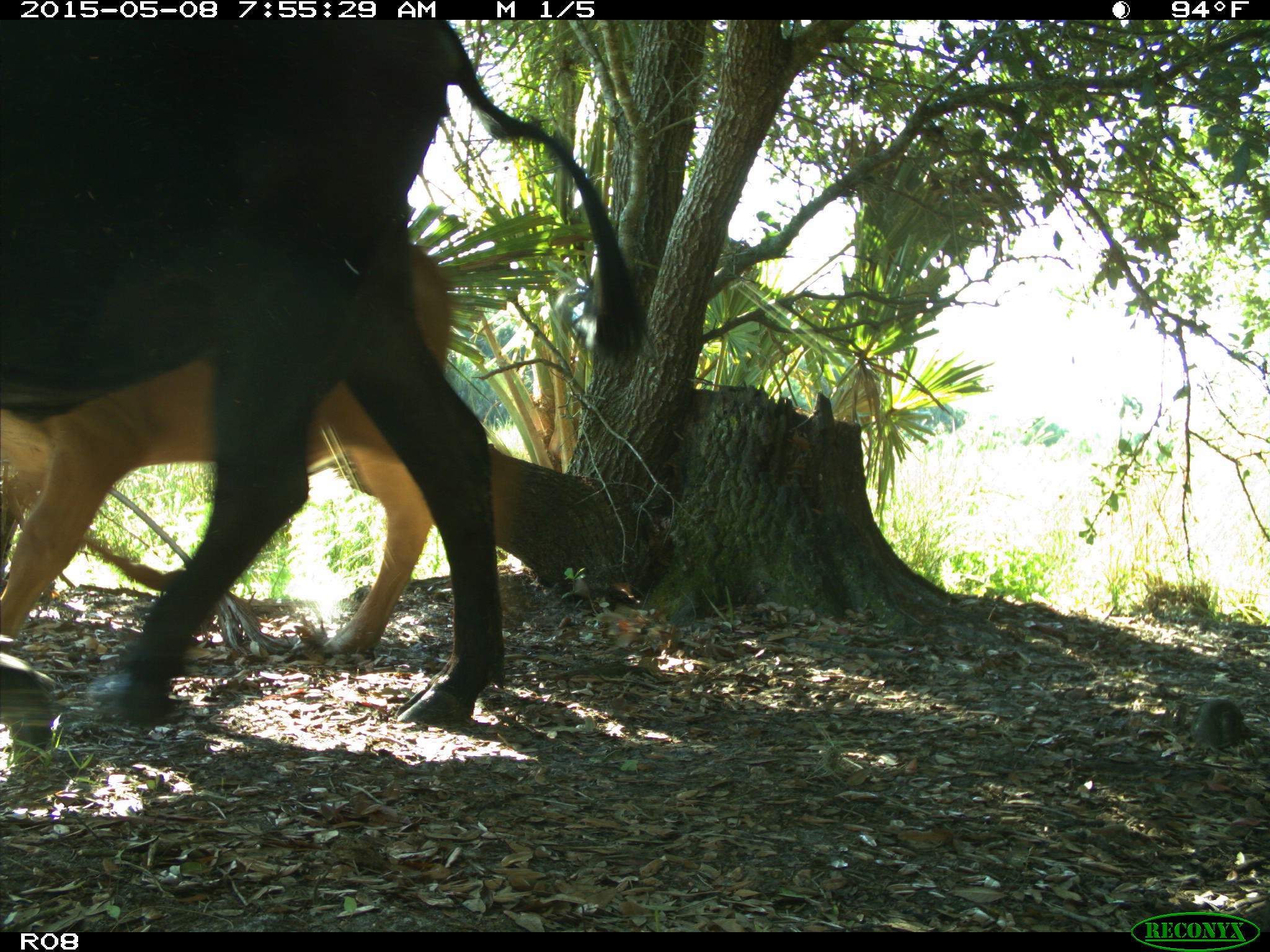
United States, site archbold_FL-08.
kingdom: Animalia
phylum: Chordata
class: Mammalia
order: Artiodactyla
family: Bovidae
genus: Bos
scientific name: Bos taurus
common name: domestic cow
Bos taurus (domestic cow).